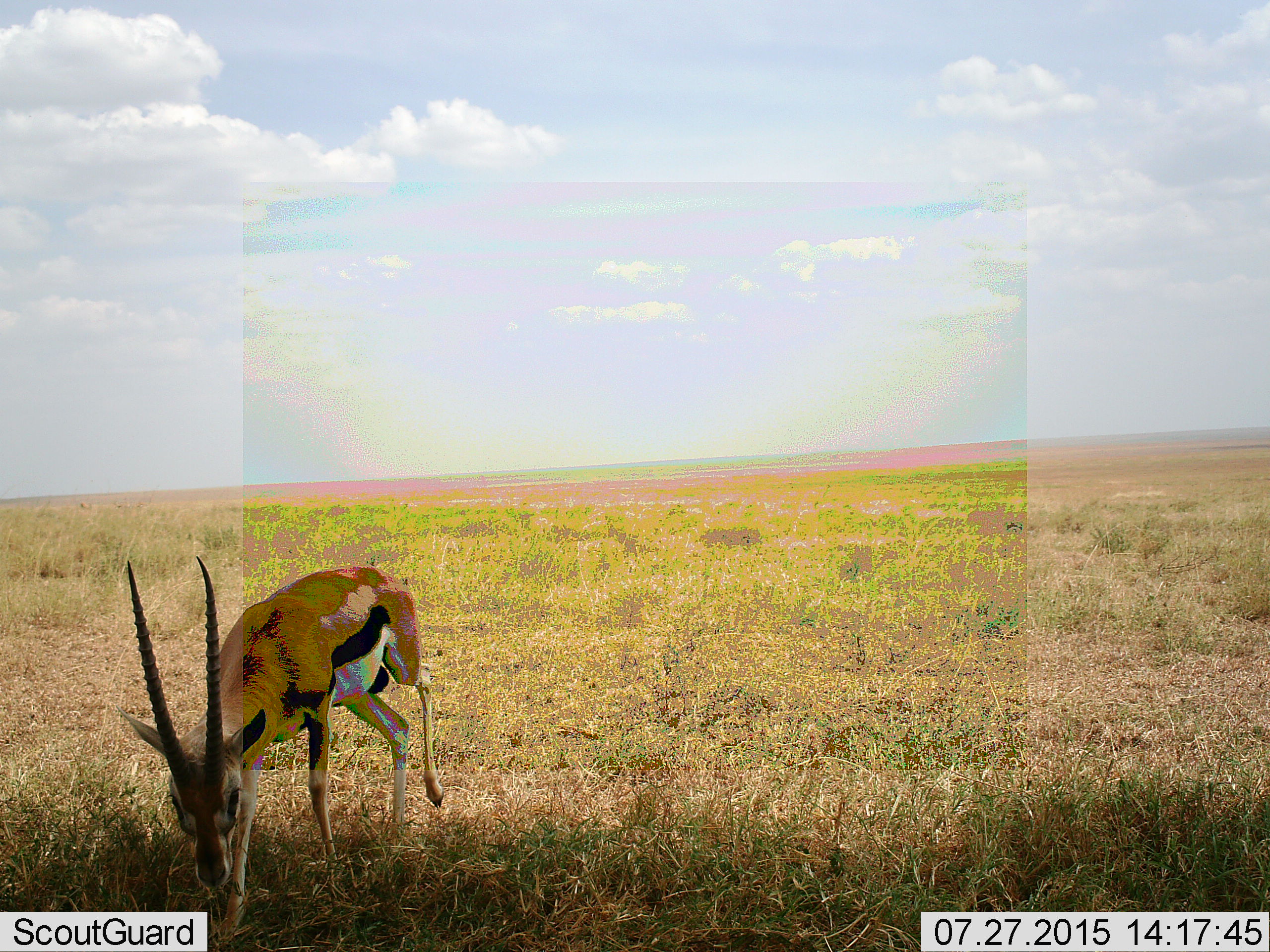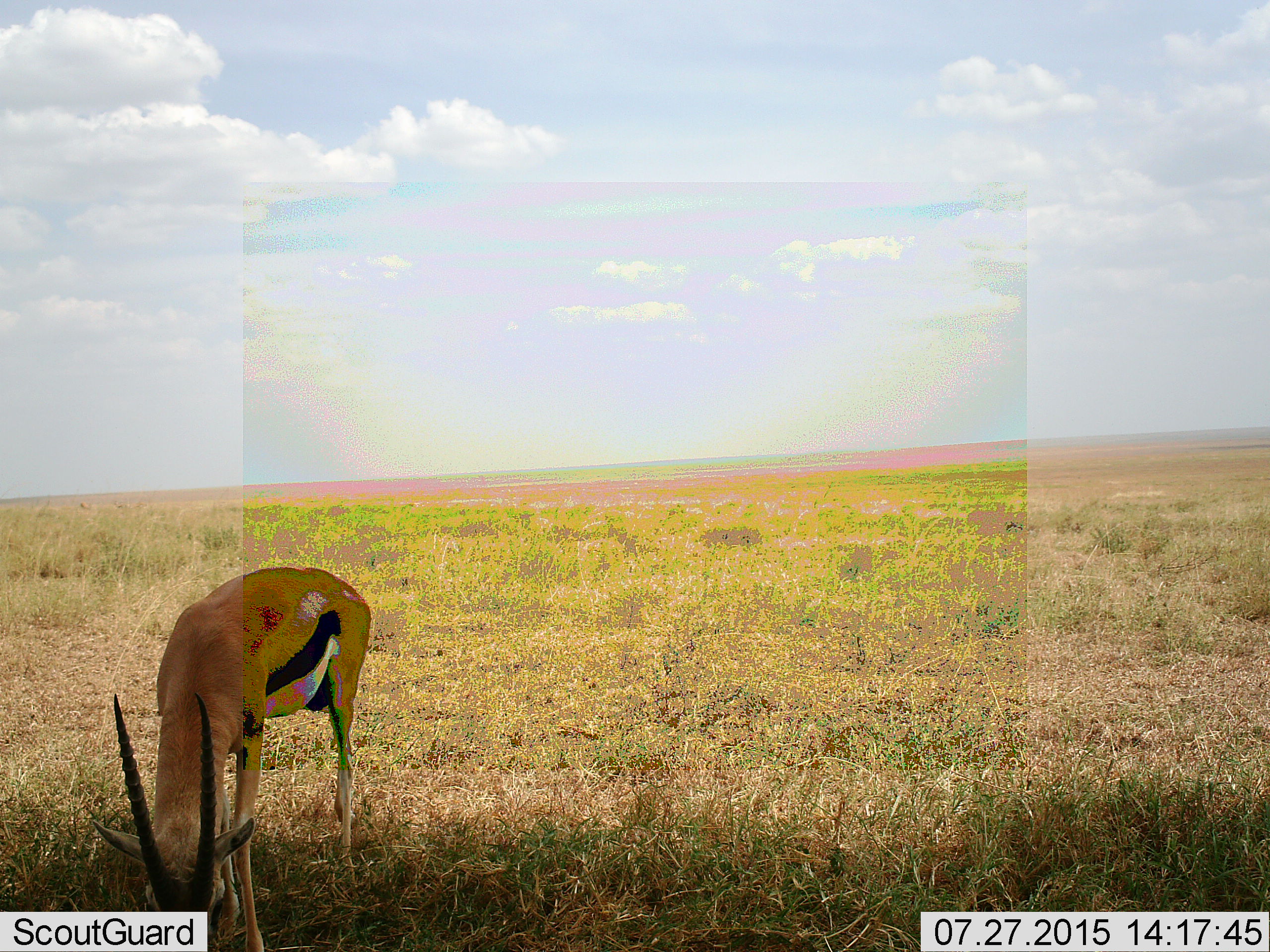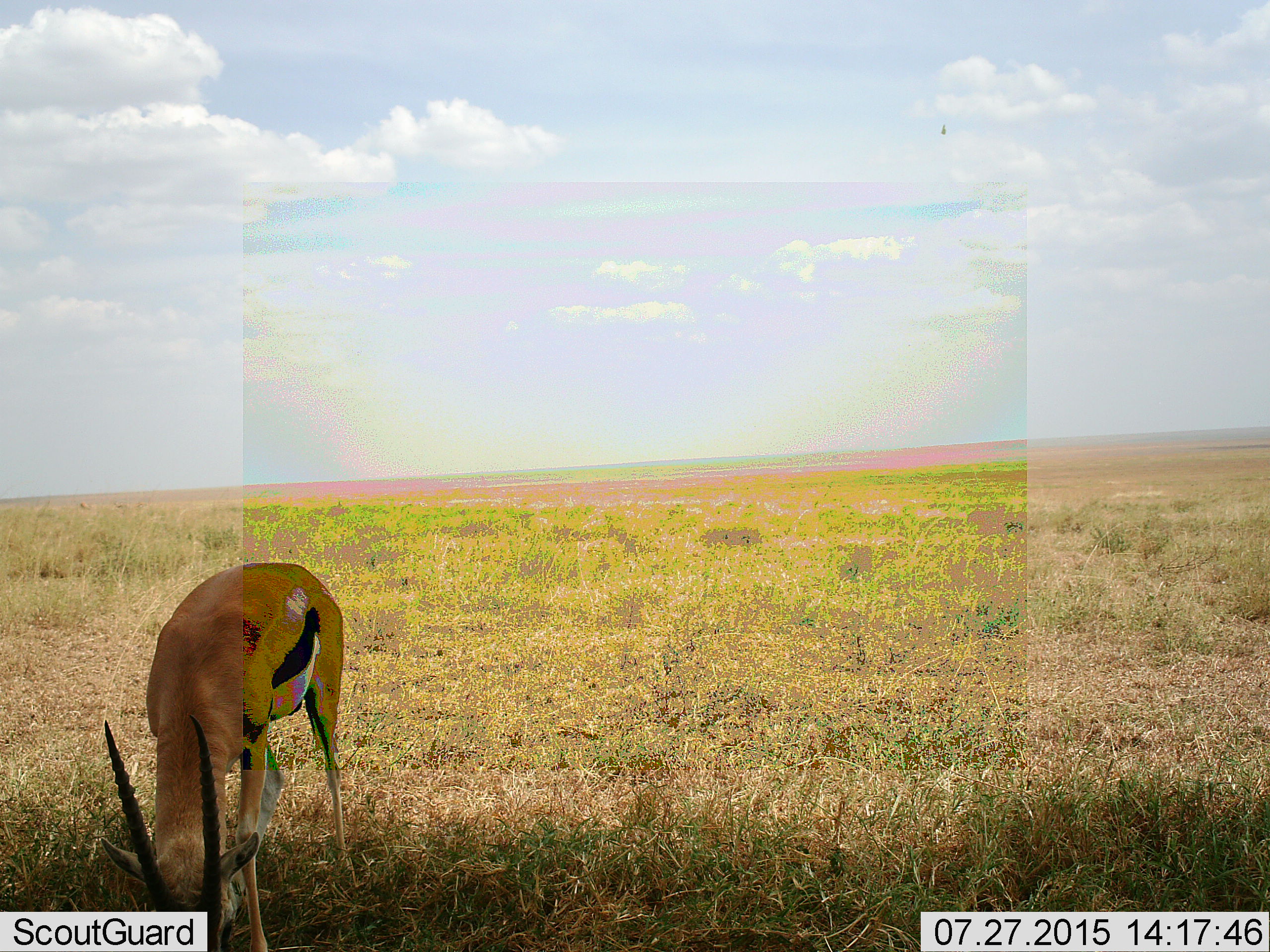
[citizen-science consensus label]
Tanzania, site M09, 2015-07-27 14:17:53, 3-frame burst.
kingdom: Animalia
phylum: Chordata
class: Mammalia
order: Artiodactyla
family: Bovidae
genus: Eudorcas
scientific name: Eudorcas thomsonii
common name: thomson's gazelle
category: gazellethomsons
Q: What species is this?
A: Gazellethomsons (thomson's gazelle) (Eudorcas thomsonii).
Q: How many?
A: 1.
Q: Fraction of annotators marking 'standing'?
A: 0%.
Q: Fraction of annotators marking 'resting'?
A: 0%.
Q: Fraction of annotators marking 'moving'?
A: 62%.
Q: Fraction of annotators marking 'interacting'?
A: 0%.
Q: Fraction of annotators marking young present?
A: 0%.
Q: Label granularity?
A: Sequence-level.